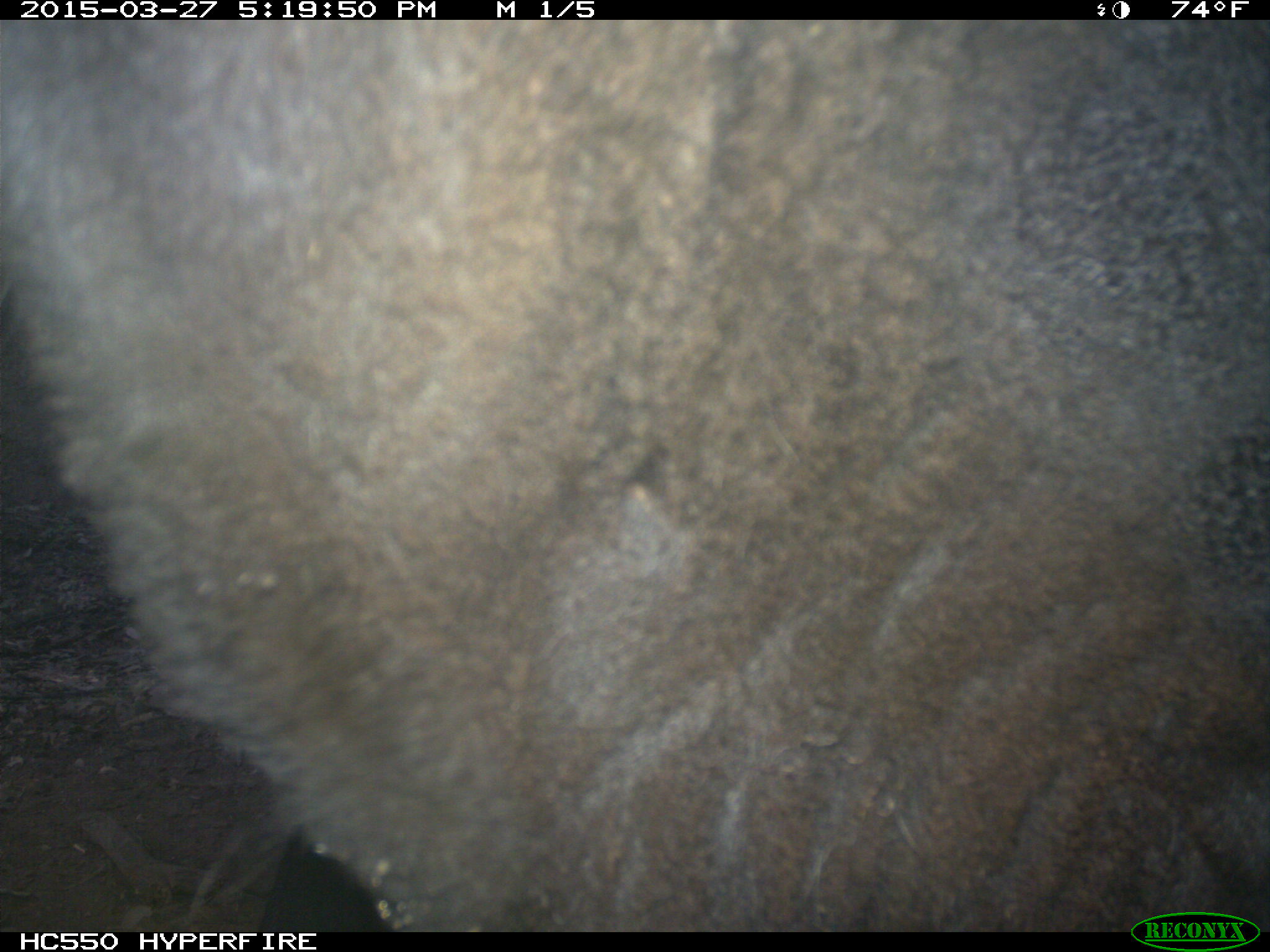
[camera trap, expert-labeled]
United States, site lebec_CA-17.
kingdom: Animalia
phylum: Chordata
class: Mammalia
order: Artiodactyla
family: Bovidae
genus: Bos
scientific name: Bos taurus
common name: domestic cow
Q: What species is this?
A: Bos taurus (domestic cow).